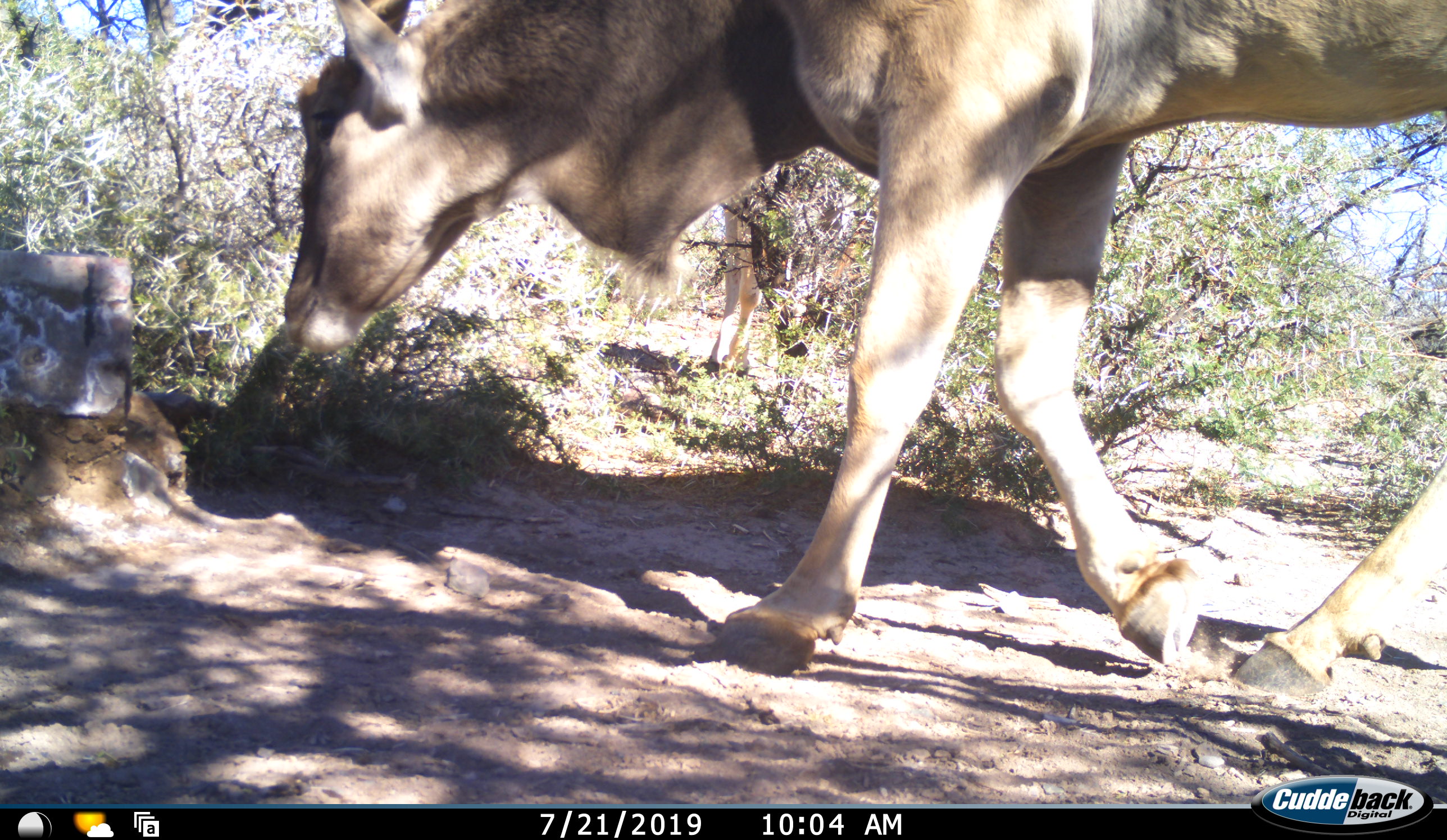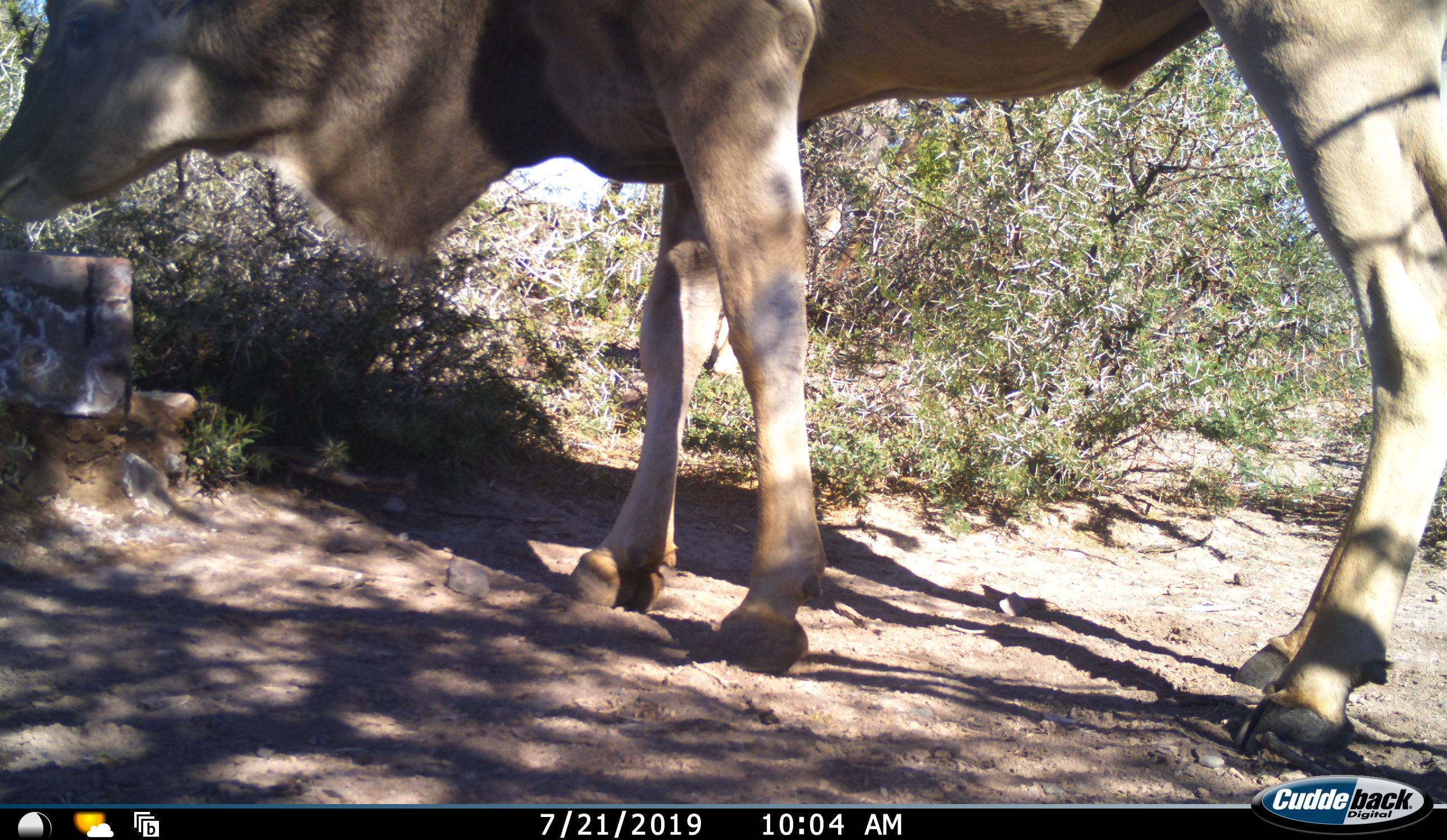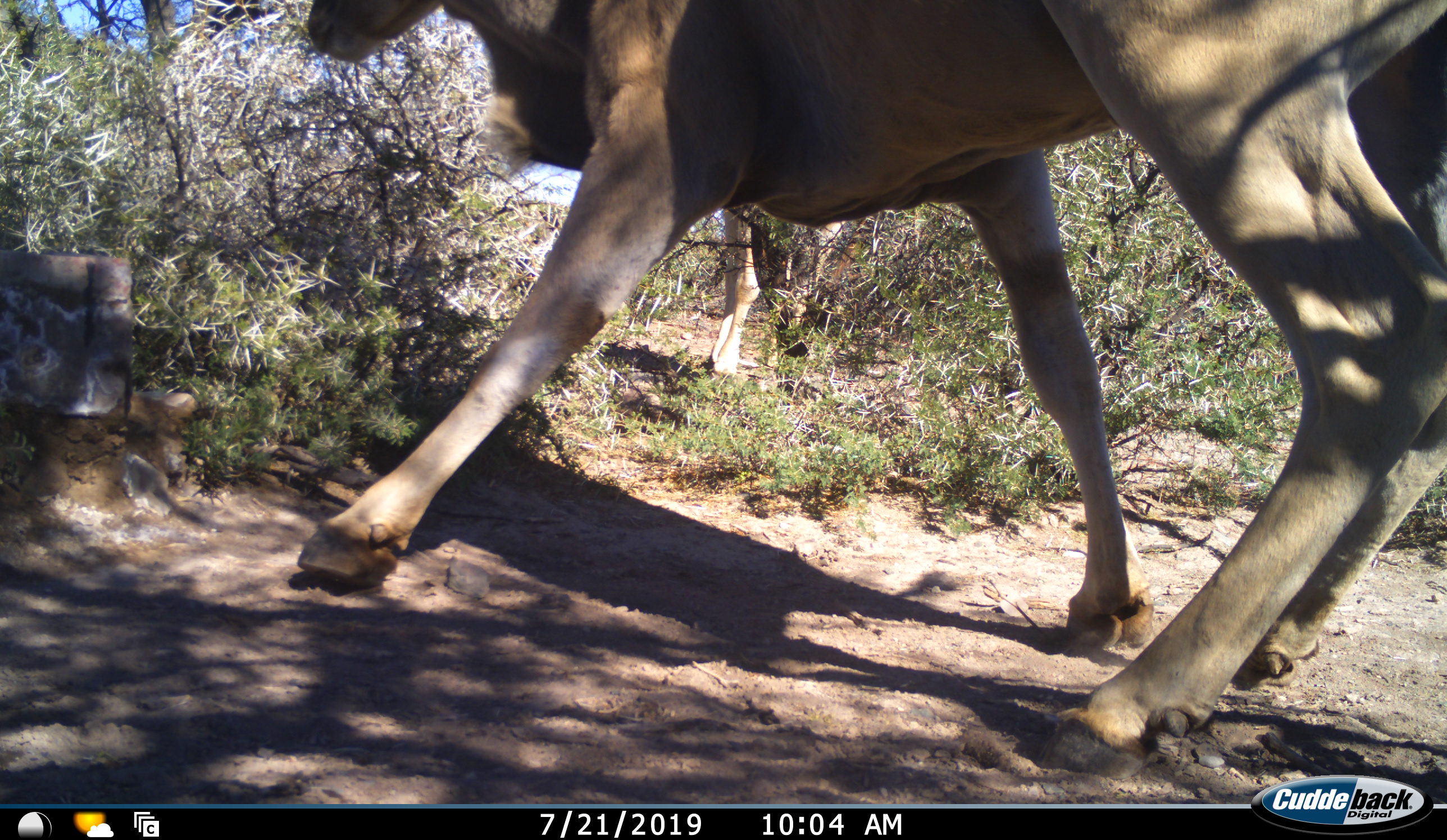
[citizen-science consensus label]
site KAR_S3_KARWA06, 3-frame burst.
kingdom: Animalia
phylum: Chordata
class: Mammalia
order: Artiodactyla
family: Bovidae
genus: Tragelaphus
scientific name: Tragelaphus oryx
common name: eland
Eland (Tragelaphus oryx), count 1. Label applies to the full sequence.